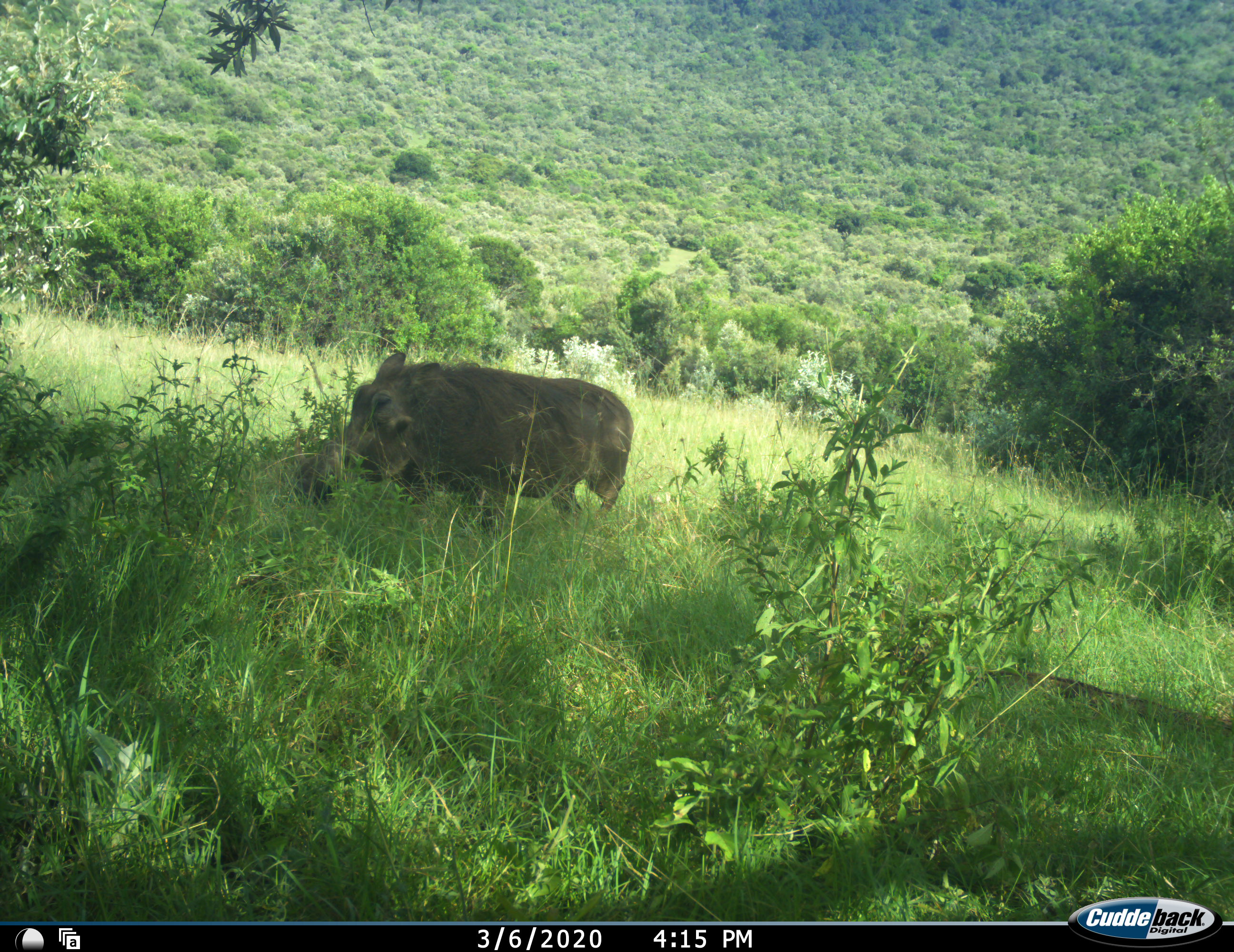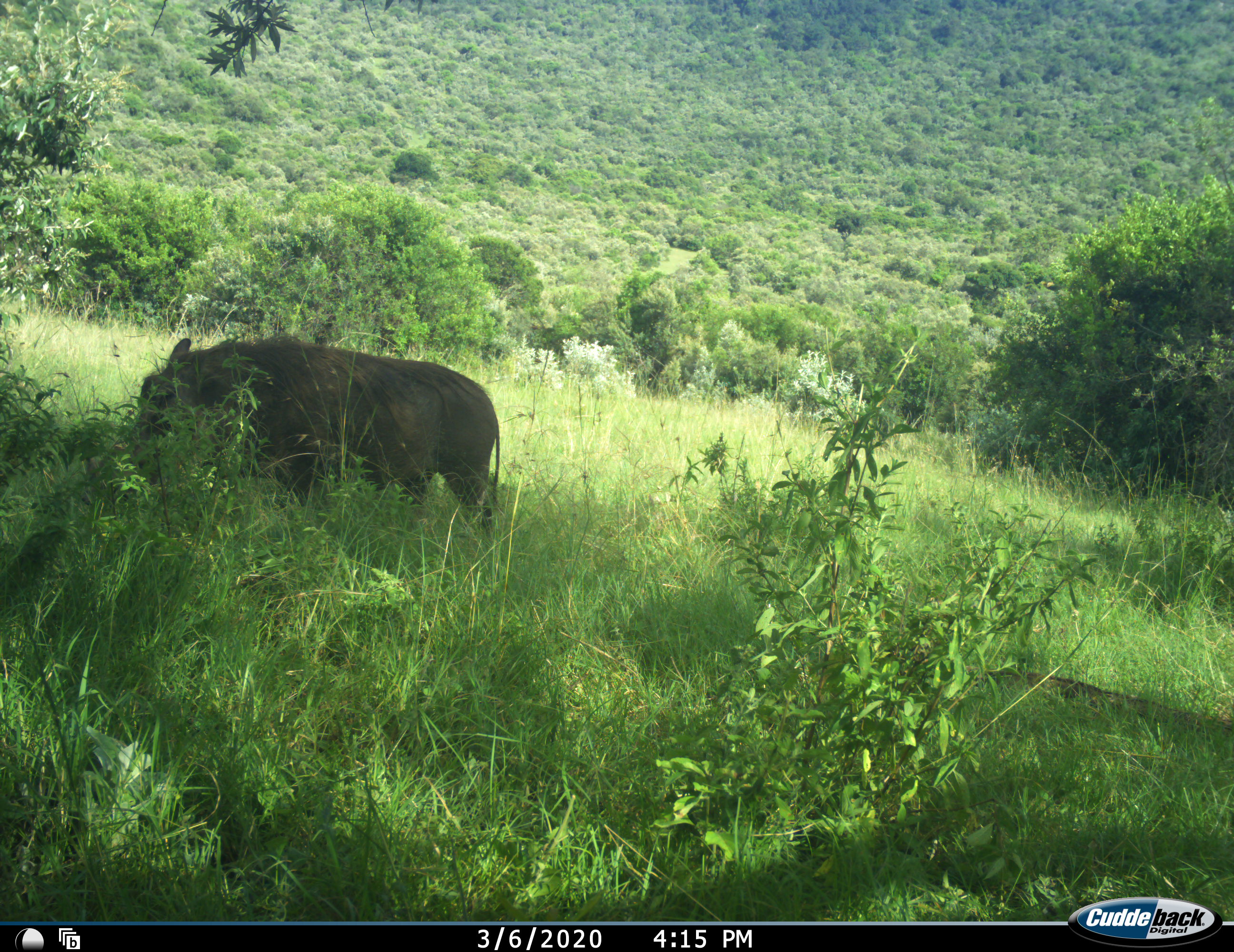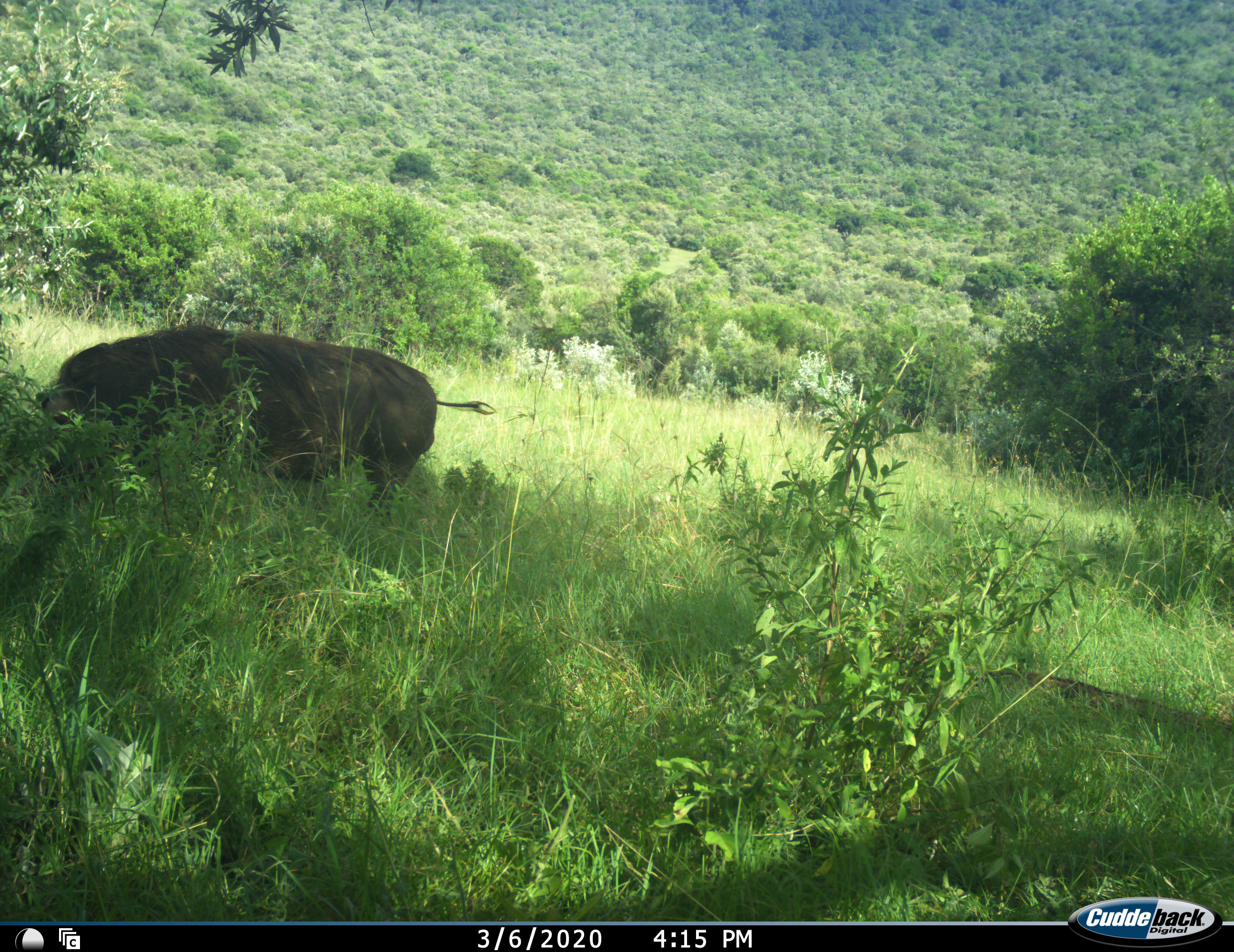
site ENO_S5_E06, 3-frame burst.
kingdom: Animalia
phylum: Chordata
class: Mammalia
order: Artiodactyla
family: Suidae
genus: Phacochoerus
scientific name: Phacochoerus africanus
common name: warthog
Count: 1.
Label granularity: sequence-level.